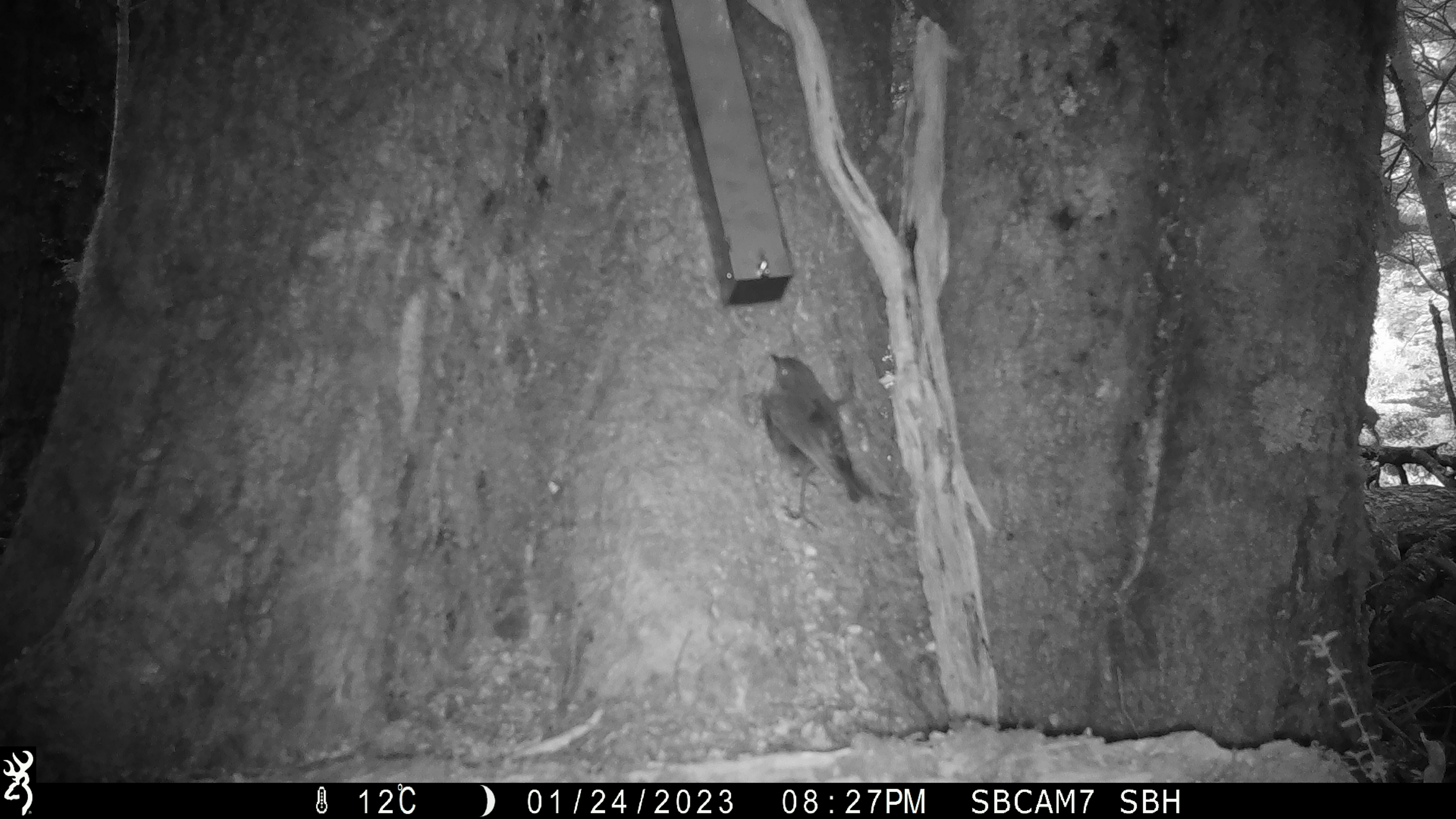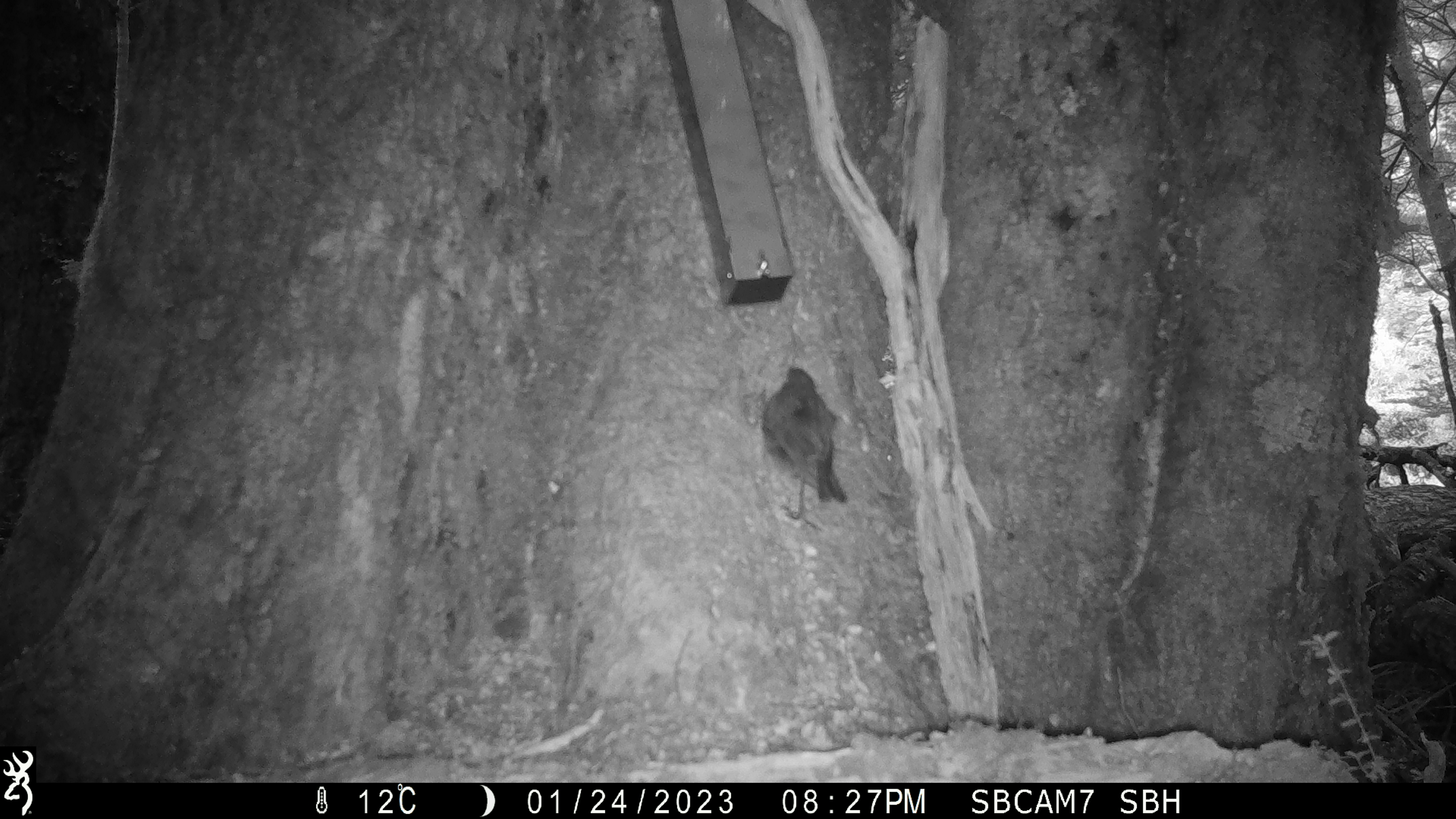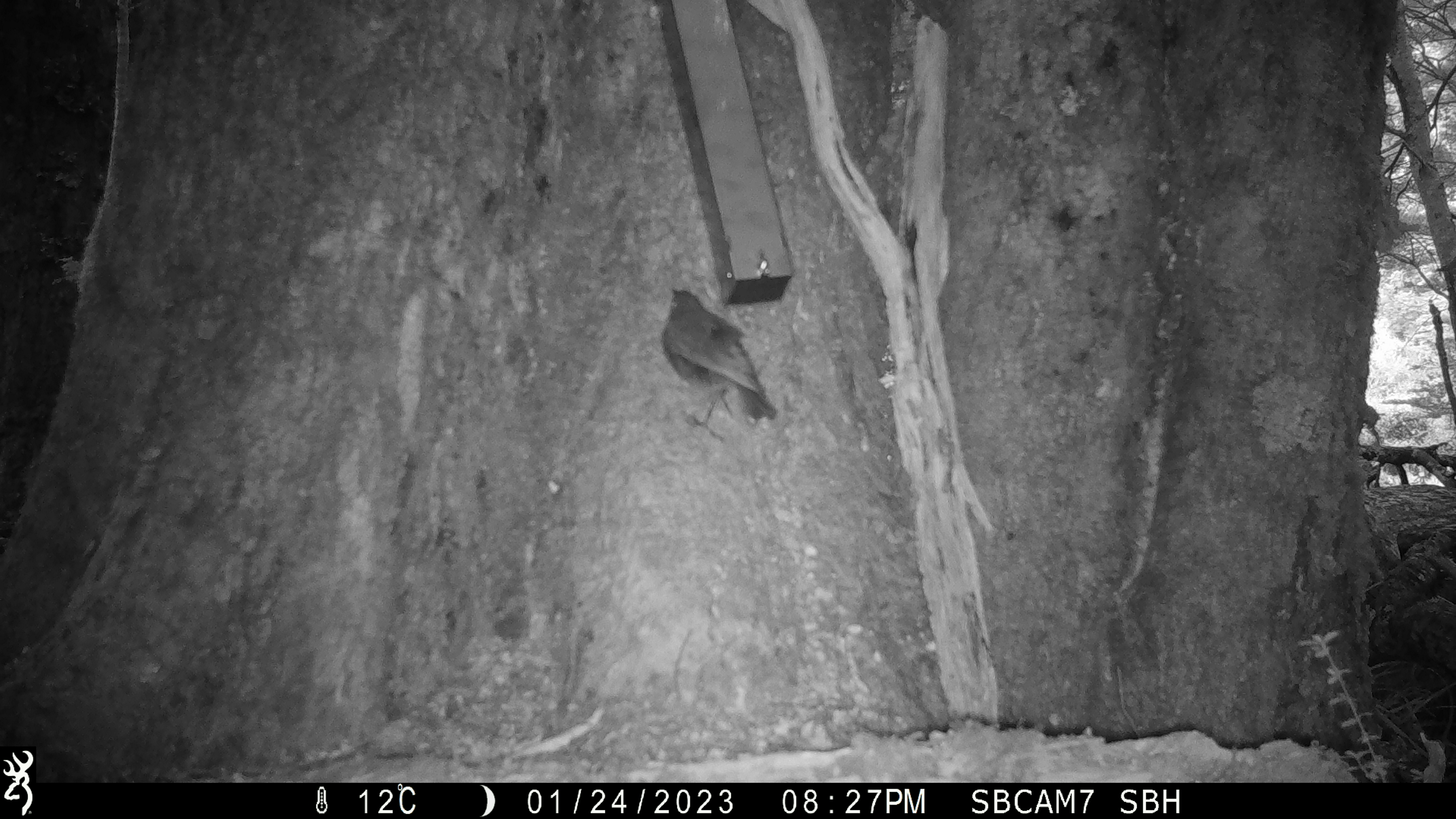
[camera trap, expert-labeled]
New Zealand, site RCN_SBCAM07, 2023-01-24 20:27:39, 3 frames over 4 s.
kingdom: Animalia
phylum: Chordata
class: Aves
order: Passeriformes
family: Petroicidae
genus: Petroica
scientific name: Petroica australis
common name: new zealand robin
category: robin